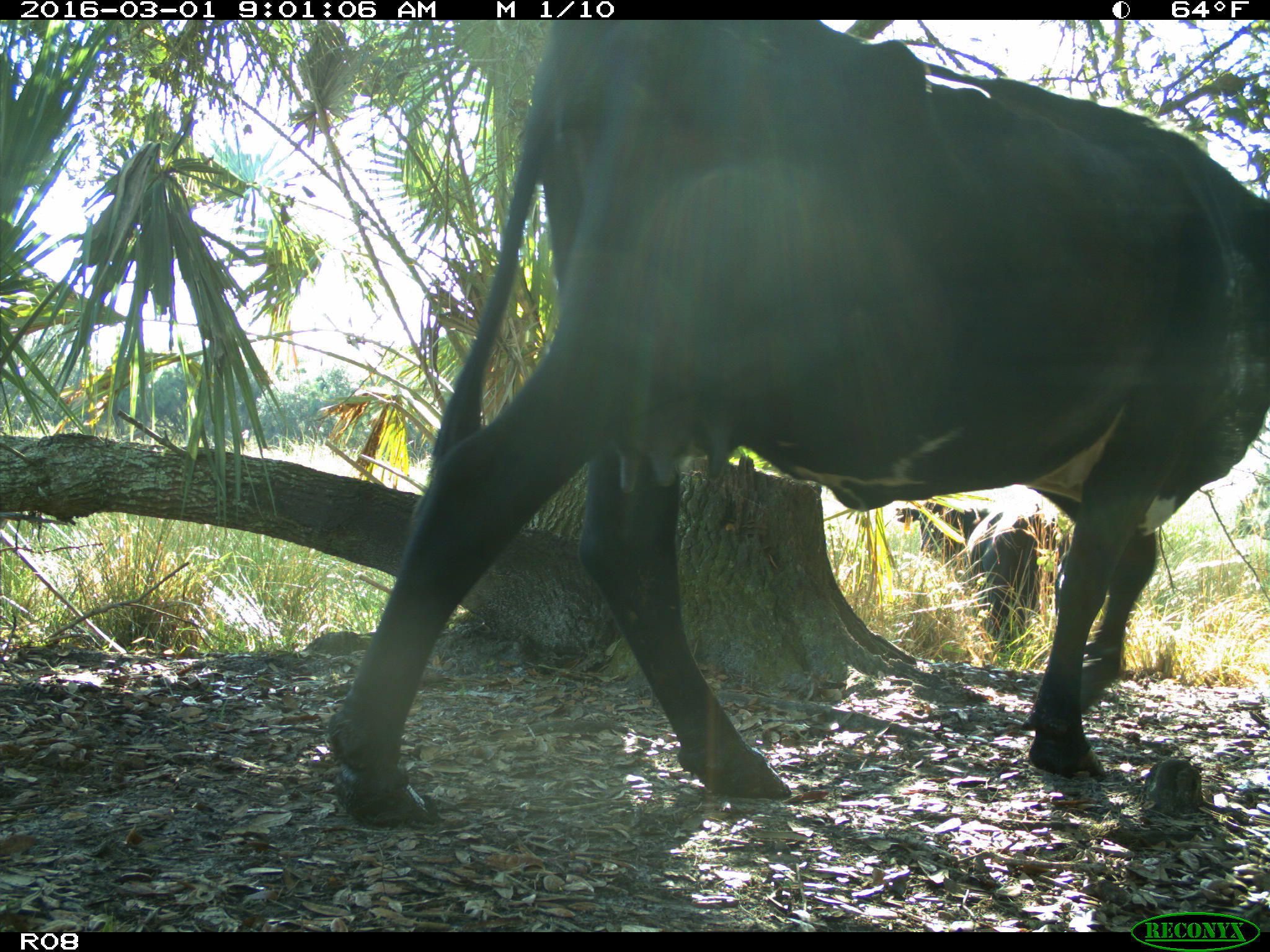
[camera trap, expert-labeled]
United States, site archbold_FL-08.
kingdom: Animalia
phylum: Chordata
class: Mammalia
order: Artiodactyla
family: Bovidae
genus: Bos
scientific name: Bos taurus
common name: domestic cow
Bos taurus (domestic cow).